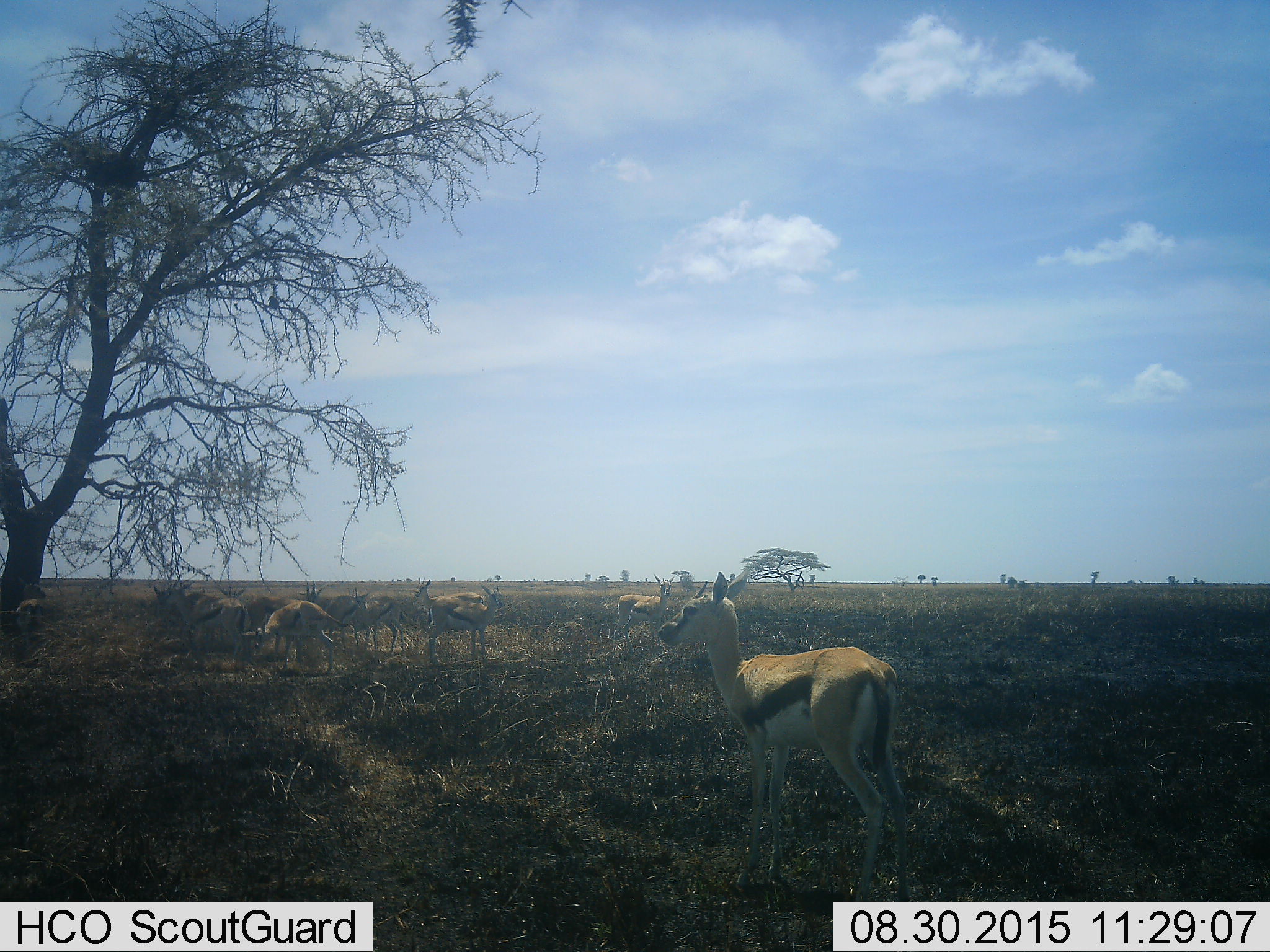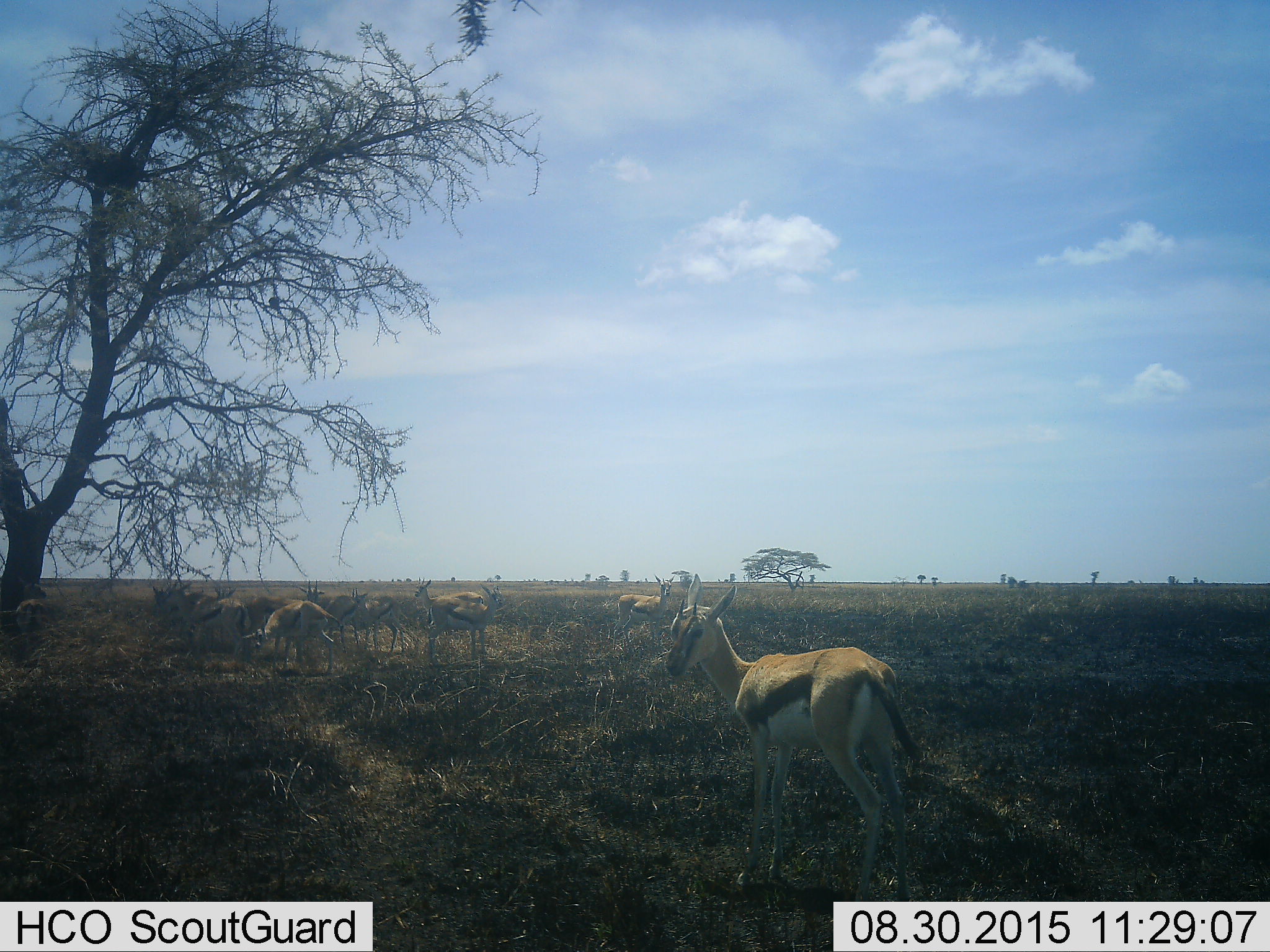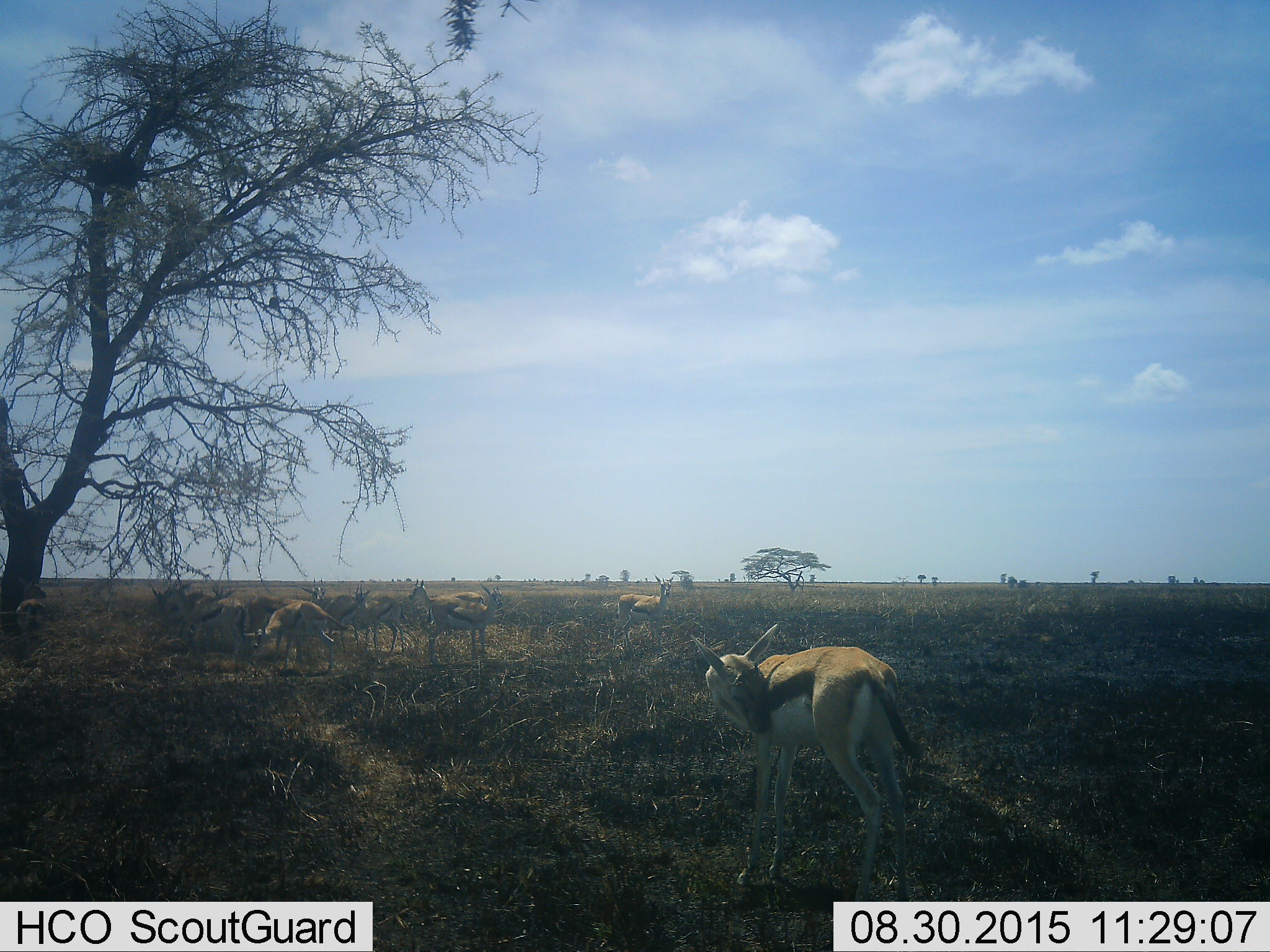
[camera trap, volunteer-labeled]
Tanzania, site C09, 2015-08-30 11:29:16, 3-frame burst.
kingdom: Animalia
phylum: Chordata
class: Mammalia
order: Artiodactyla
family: Bovidae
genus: Eudorcas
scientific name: Eudorcas thomsonii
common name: thomson's gazelle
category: gazellethomsons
Gazellethomsons (thomson's gazelle) (Eudorcas thomsonii), count 11-50. Behavior (volunteer vote fractions): standing 100%, resting 19%, moving 0%, interacting 0%. Young present (vote fraction): 19%. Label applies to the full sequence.